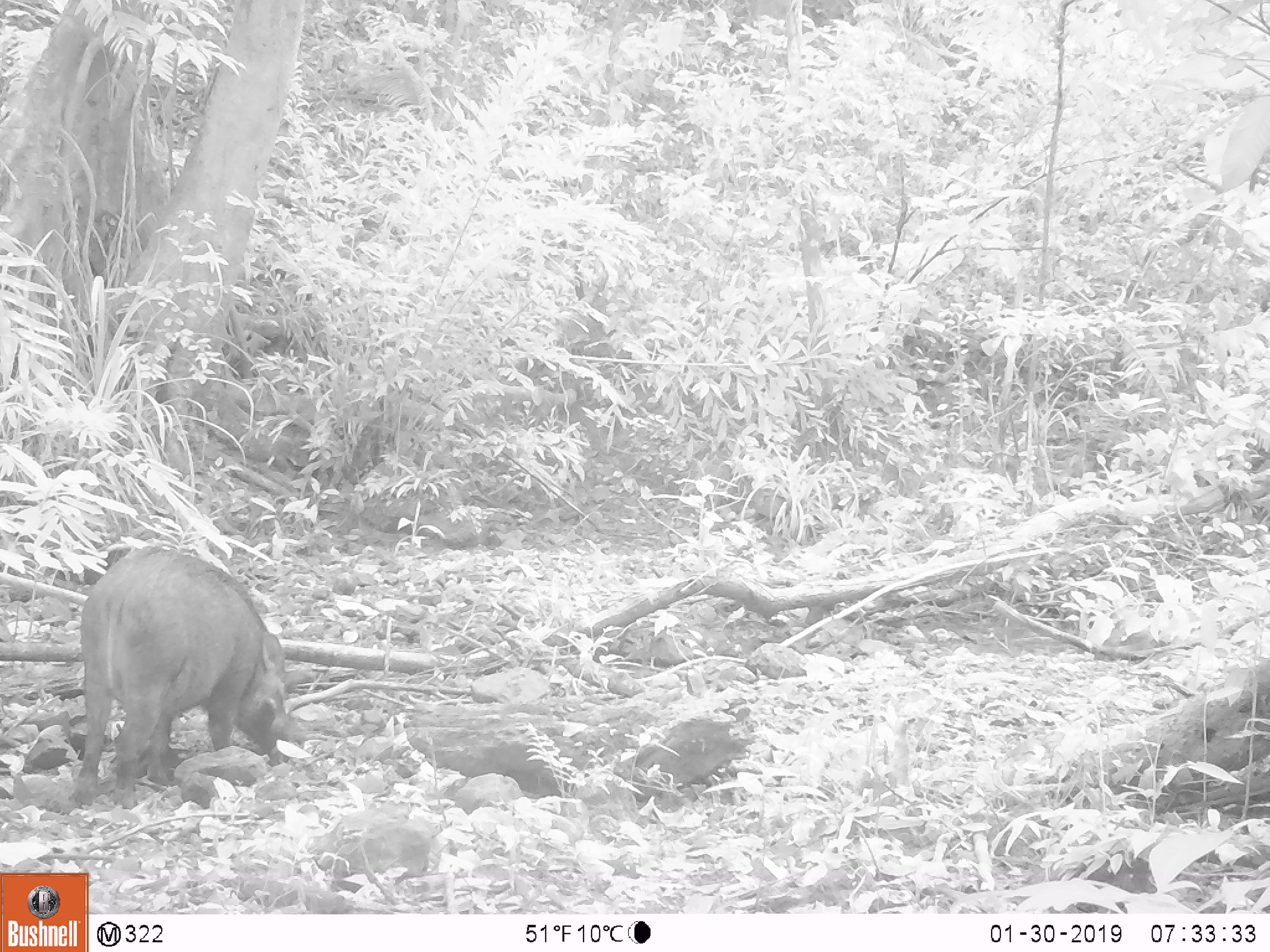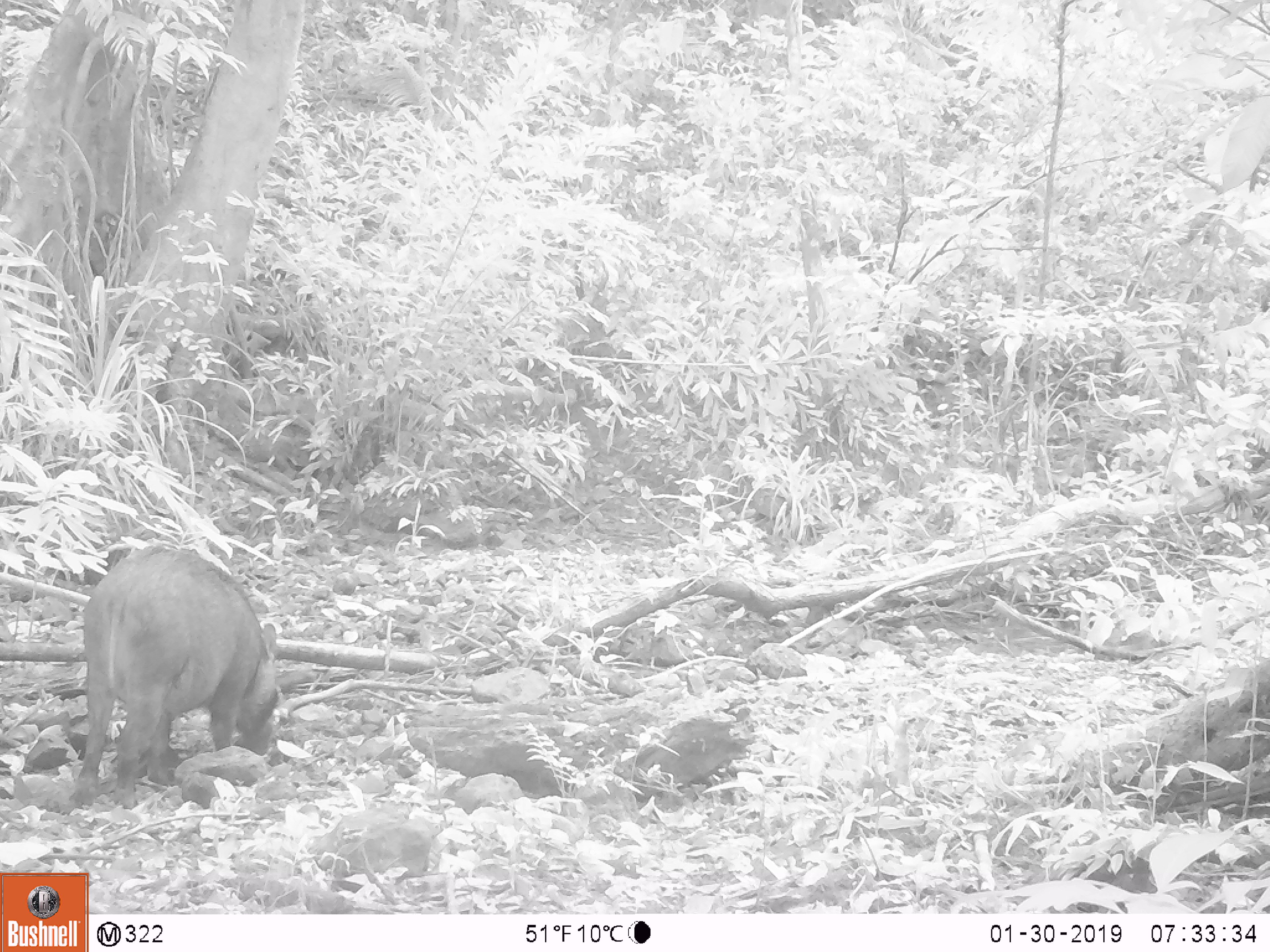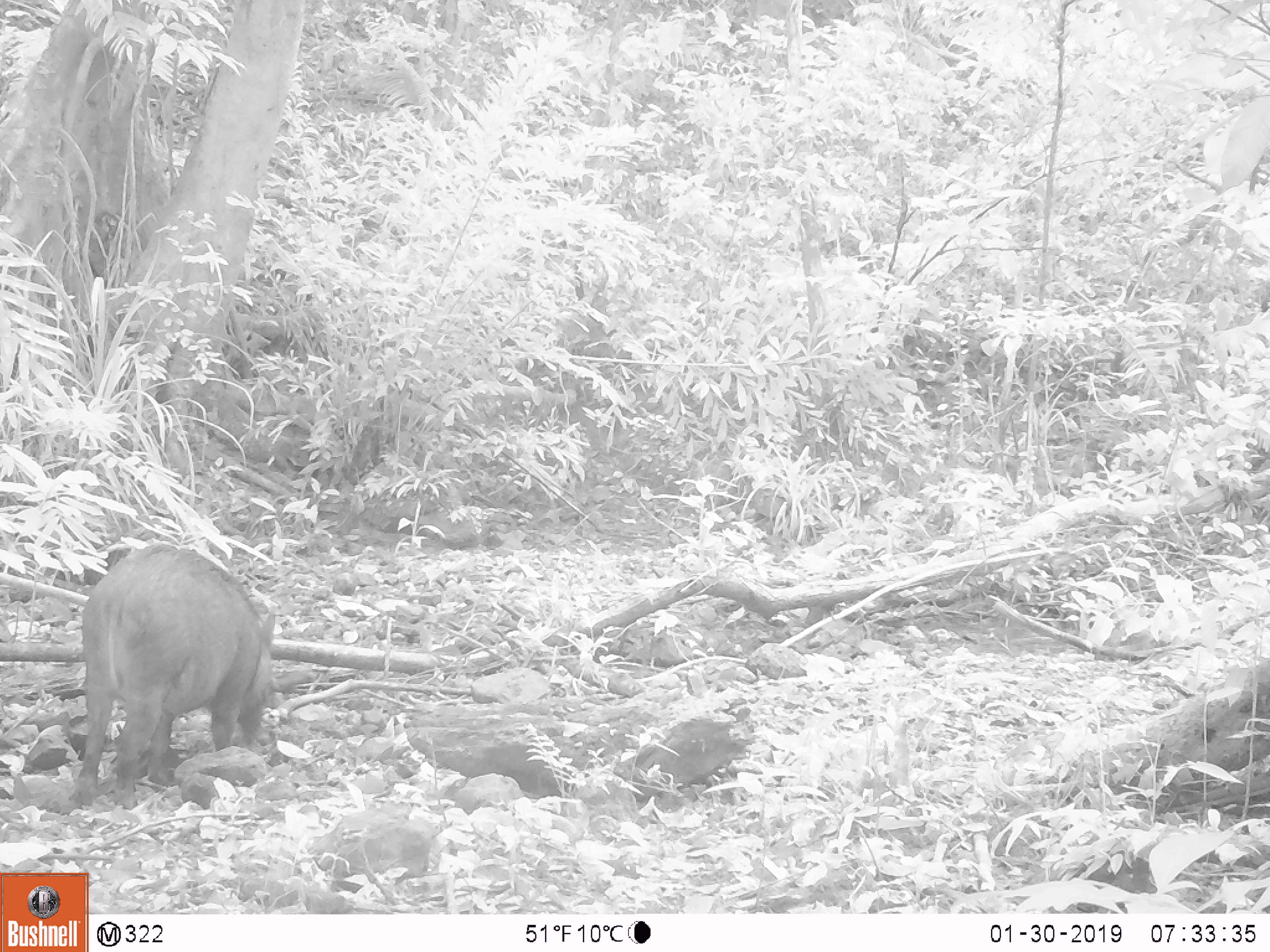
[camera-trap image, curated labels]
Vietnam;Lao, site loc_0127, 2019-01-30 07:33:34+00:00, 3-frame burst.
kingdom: Animalia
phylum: Chordata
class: Mammalia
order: Artiodactyla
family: Suidae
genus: Sus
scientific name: Sus scrofa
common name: eurasian wild pig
Eurasian wild pig (Sus scrofa). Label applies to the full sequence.